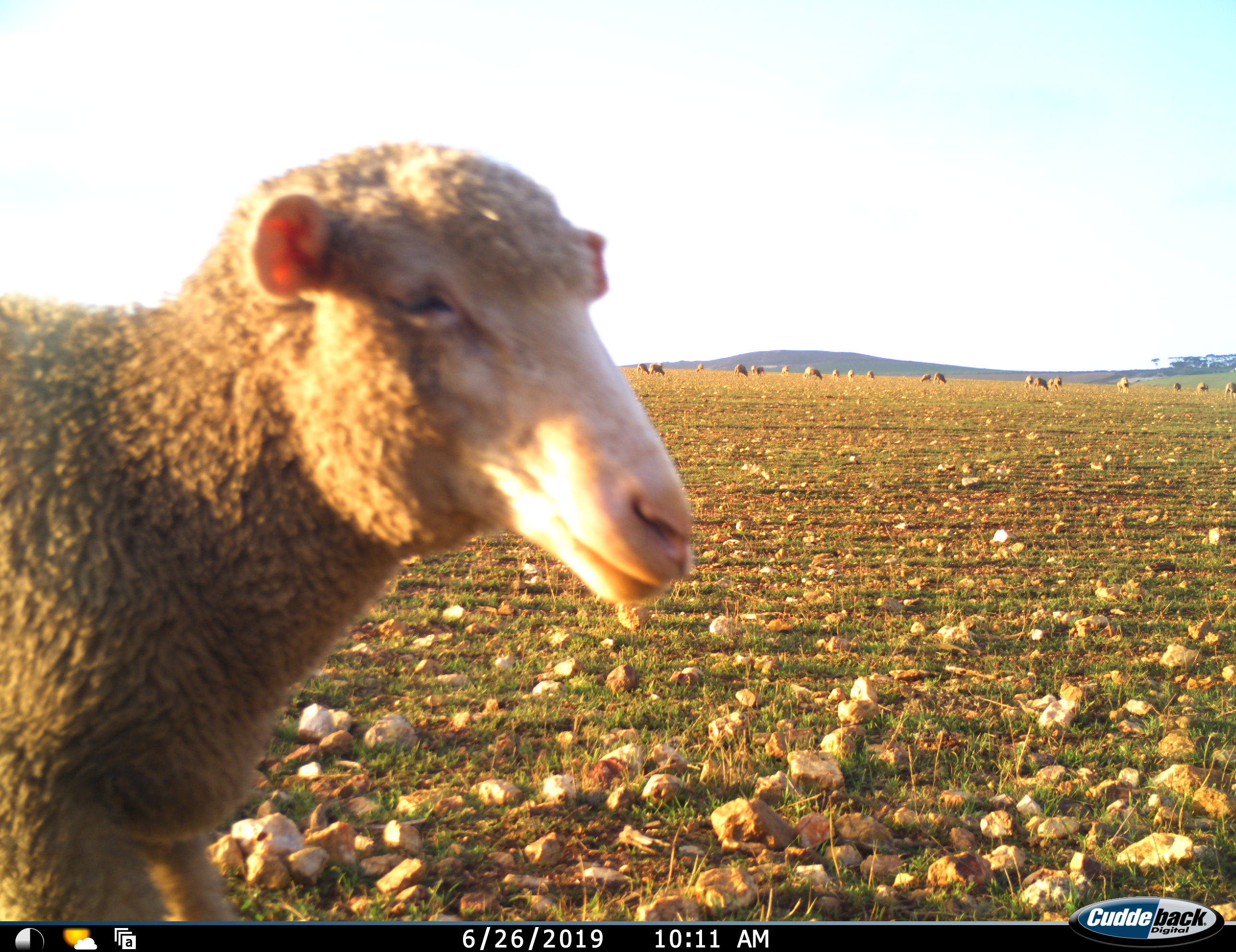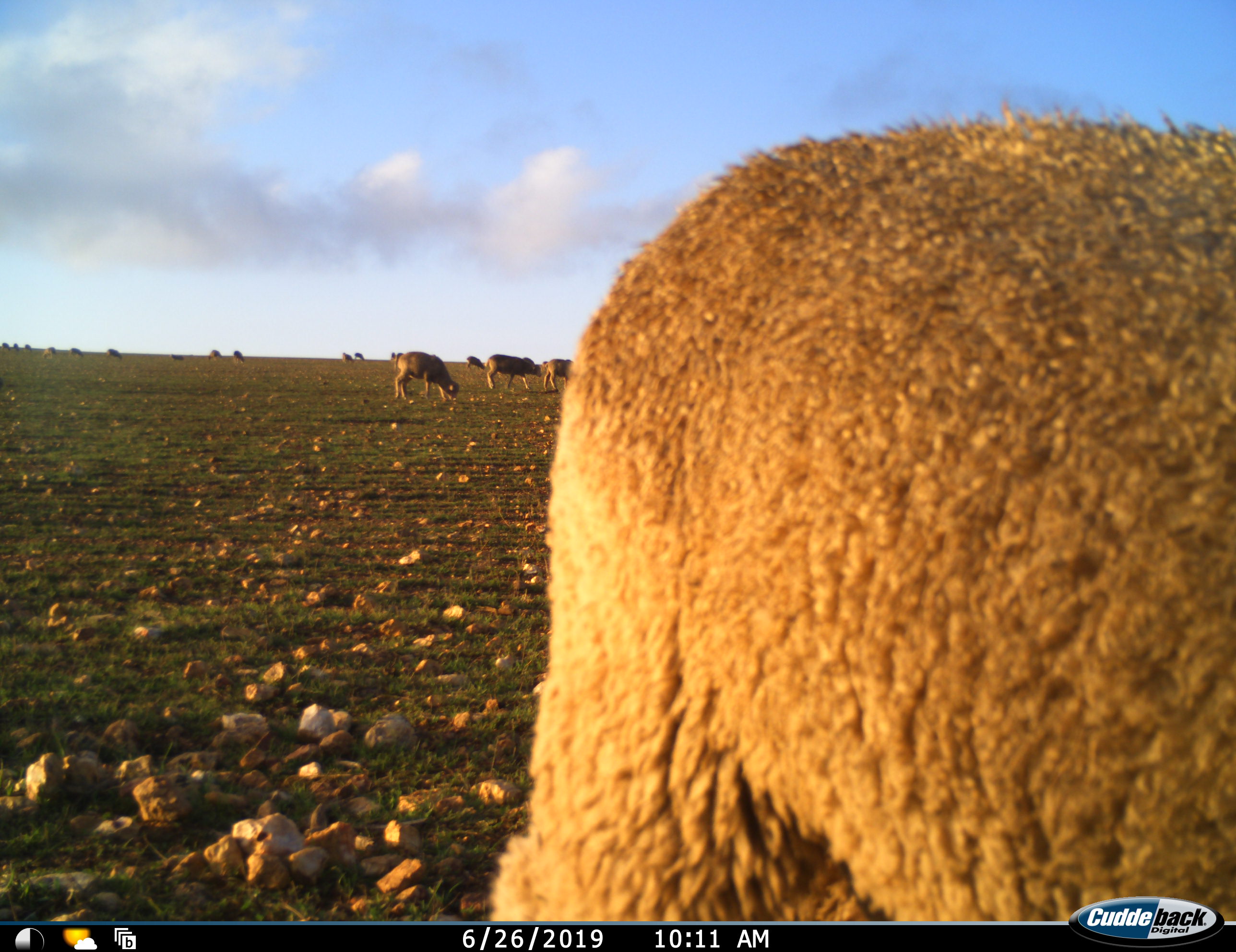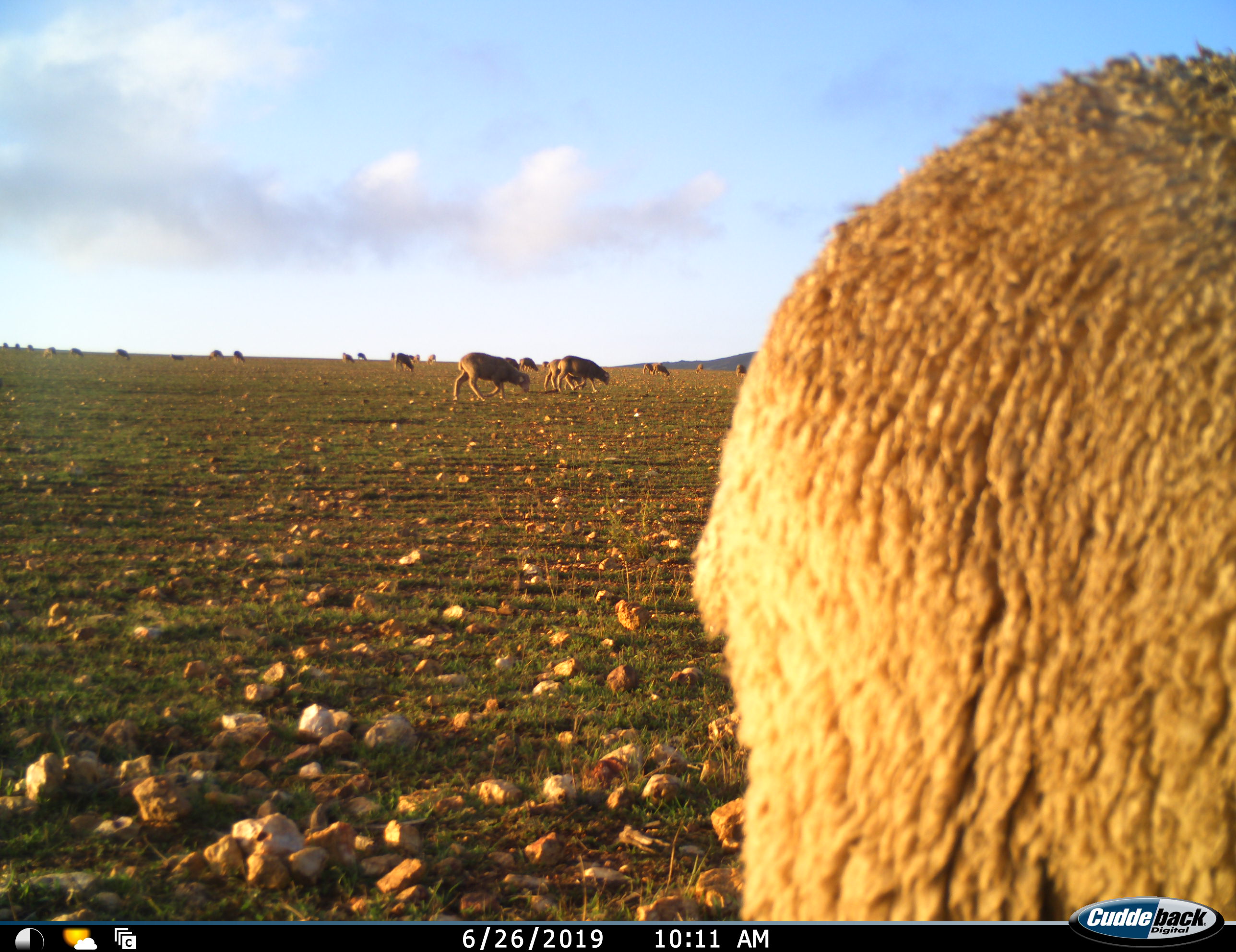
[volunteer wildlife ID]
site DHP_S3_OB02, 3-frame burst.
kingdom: Animalia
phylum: Chordata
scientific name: Vertebrata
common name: domestic animal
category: domesticanimal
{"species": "domesticanimal (domestic animal) (Vertebrata)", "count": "11-50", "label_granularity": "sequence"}